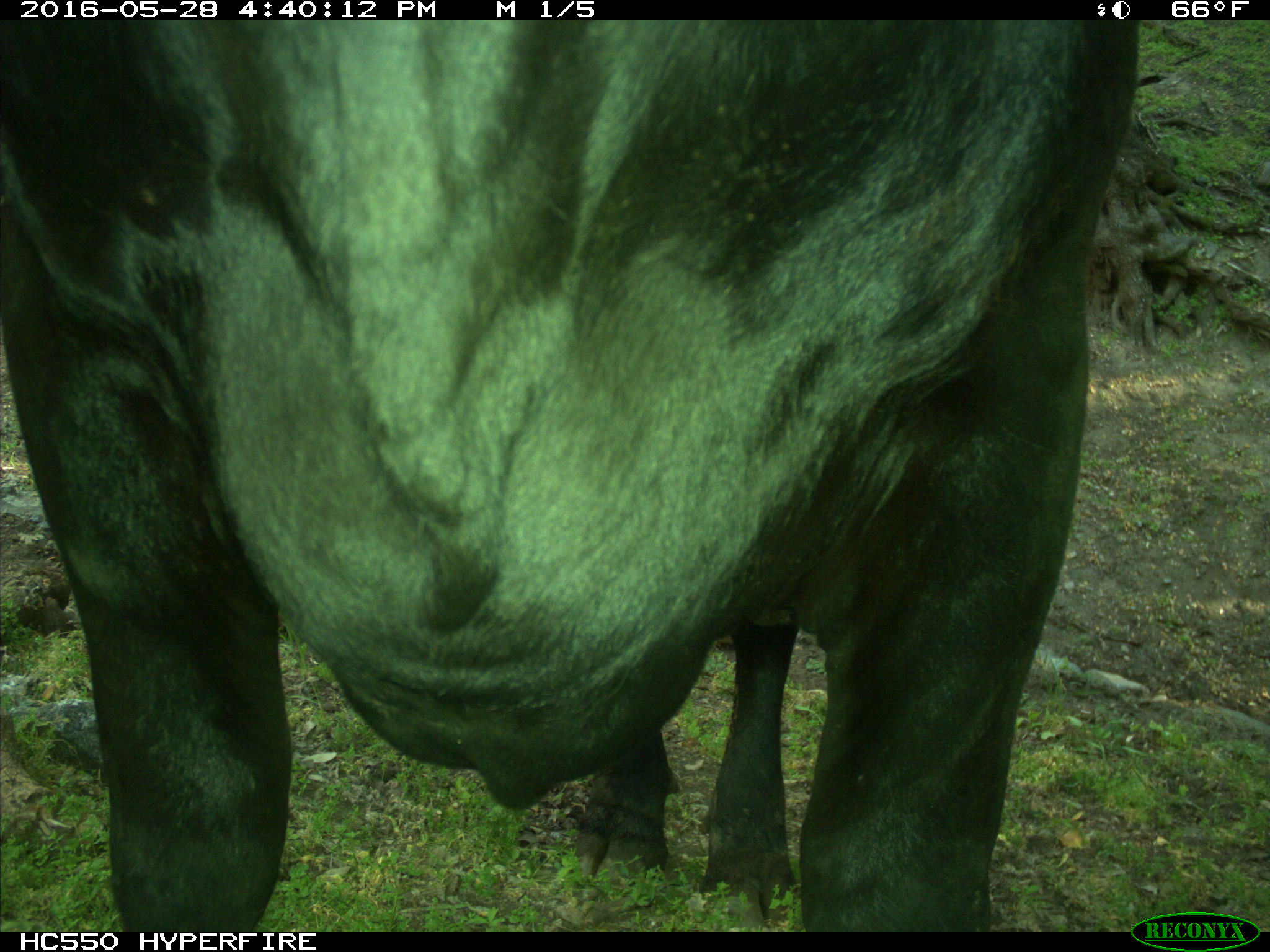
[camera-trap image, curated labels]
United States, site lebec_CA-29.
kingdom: Animalia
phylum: Chordata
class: Mammalia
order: Artiodactyla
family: Bovidae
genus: Bos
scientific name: Bos taurus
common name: domestic cow